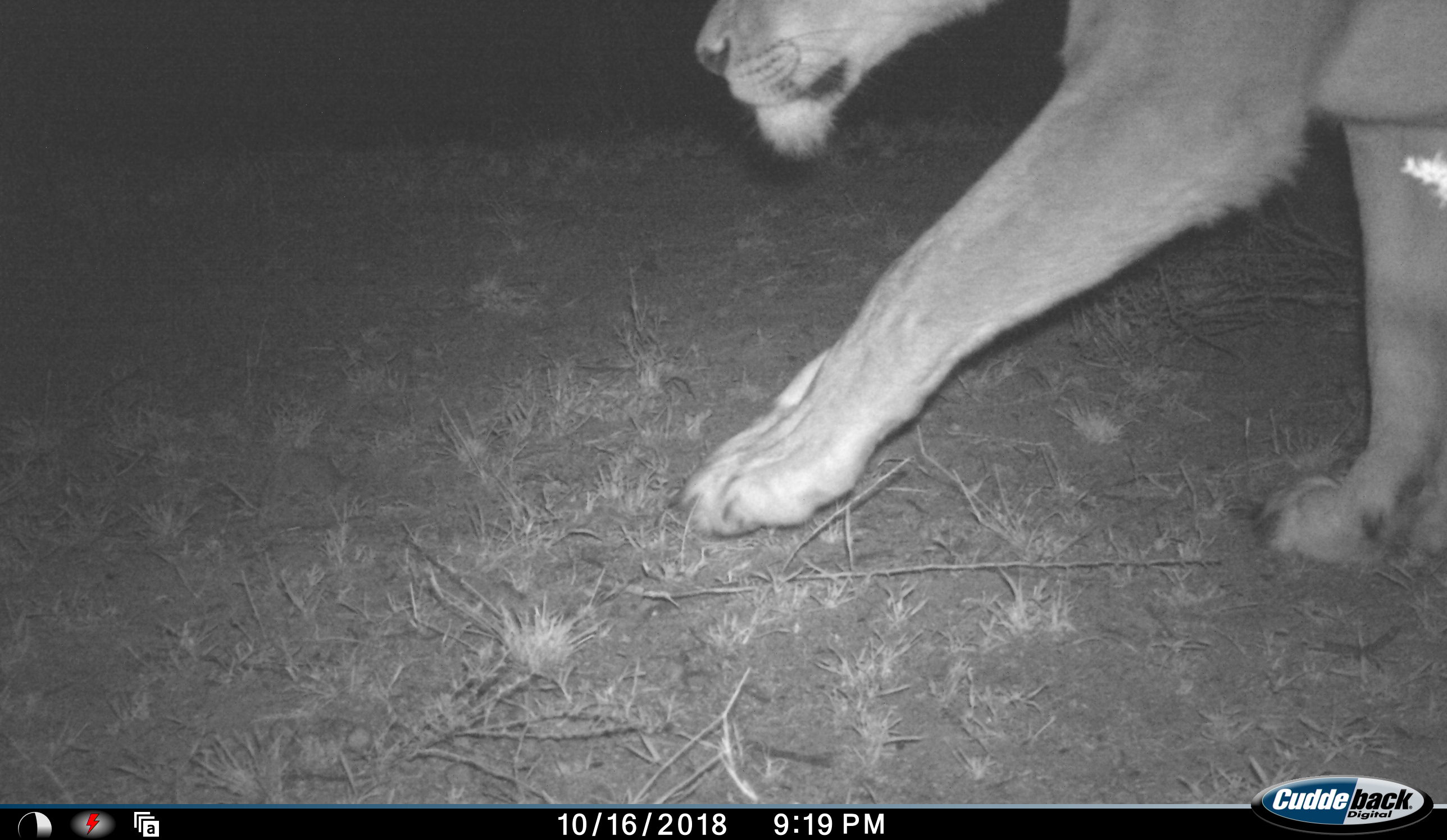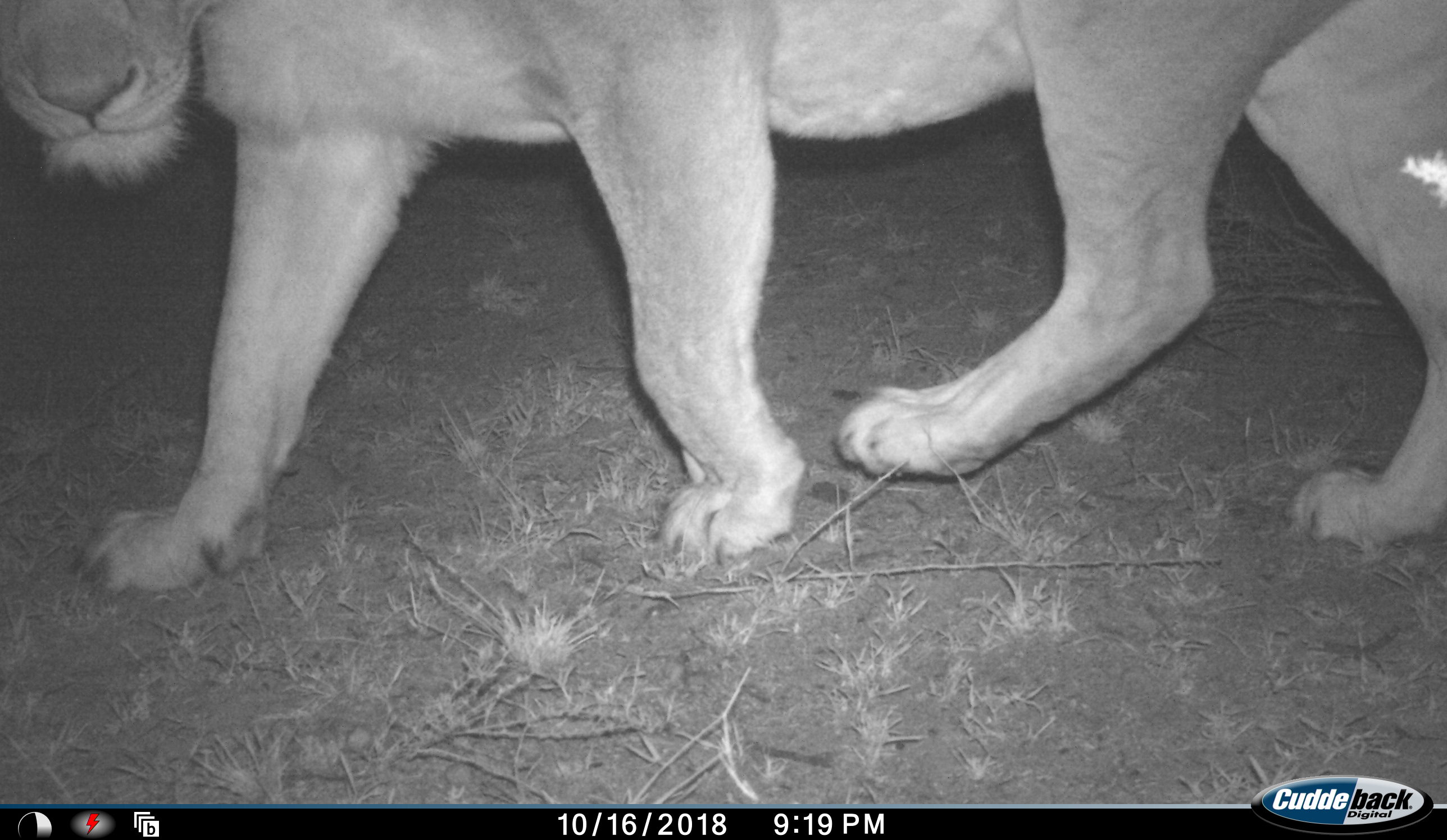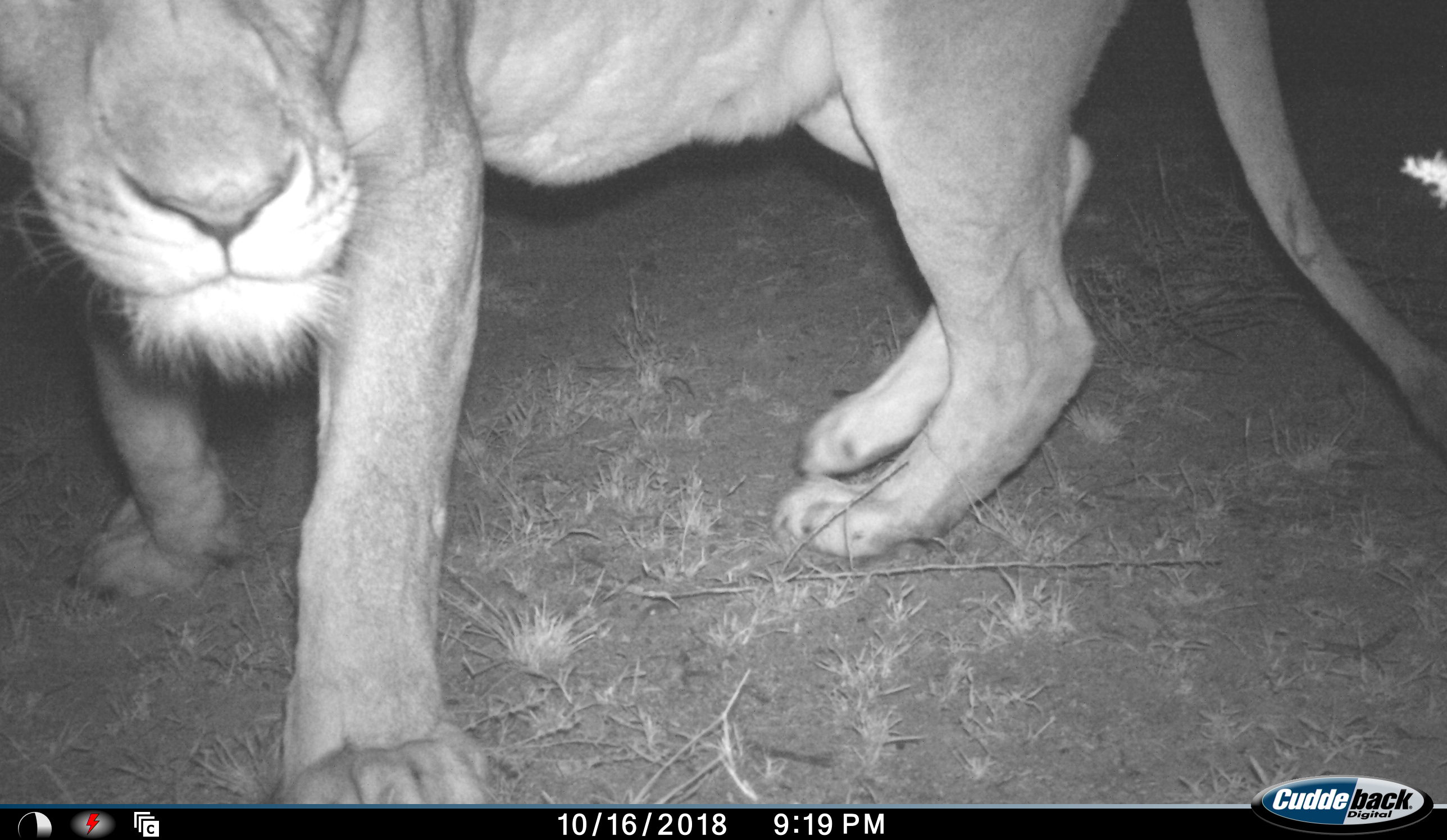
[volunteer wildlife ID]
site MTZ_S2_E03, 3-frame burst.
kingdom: Animalia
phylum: Chordata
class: Mammalia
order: Carnivora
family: Felidae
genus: Panthera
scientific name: Panthera leo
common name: lion female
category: lionfemale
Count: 1.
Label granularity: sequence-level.